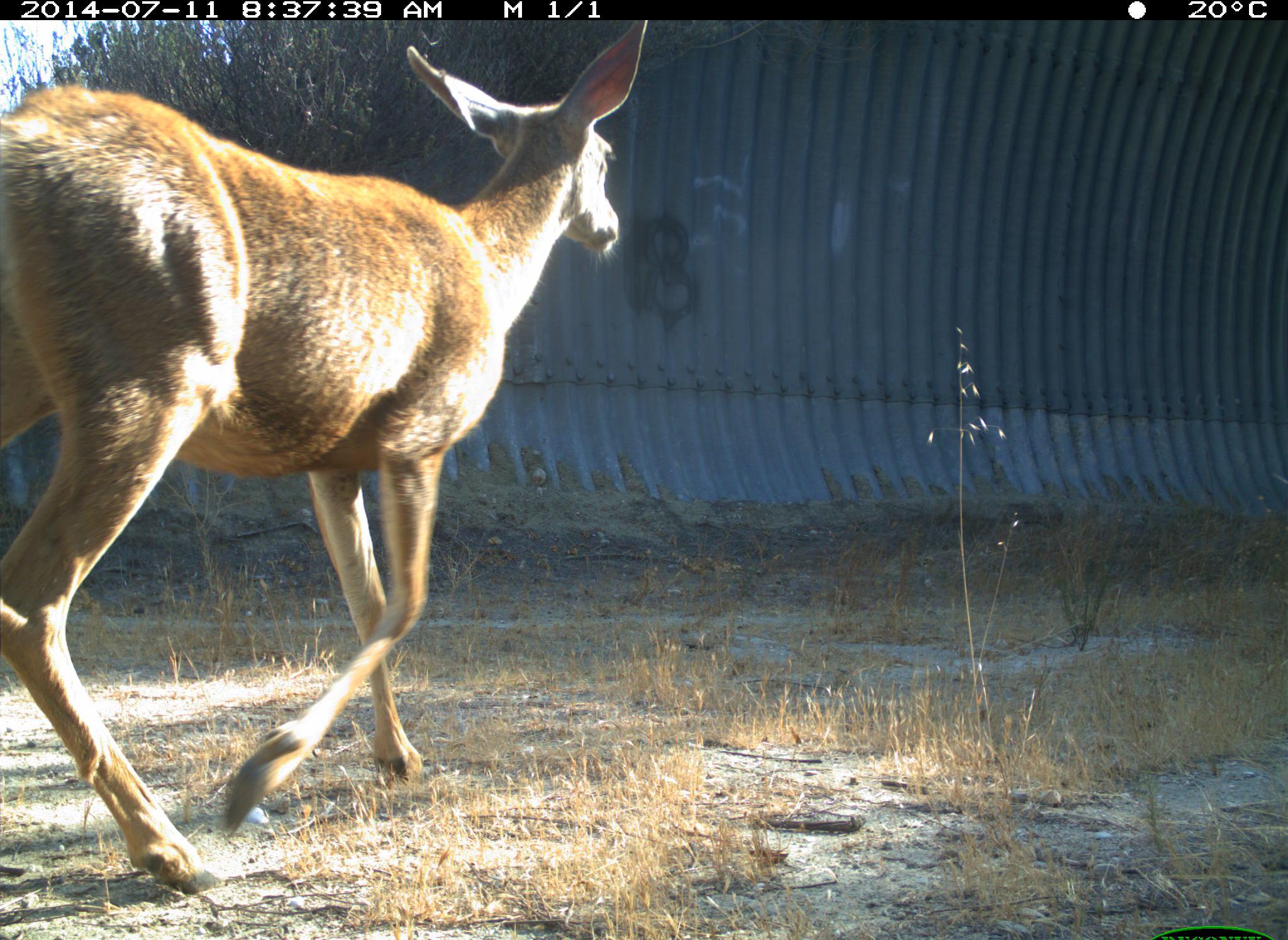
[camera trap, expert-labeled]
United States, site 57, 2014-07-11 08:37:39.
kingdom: Animalia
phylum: Chordata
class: Mammalia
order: Artiodactyla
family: Cervidae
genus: Odocoileus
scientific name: Odocoileus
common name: deer